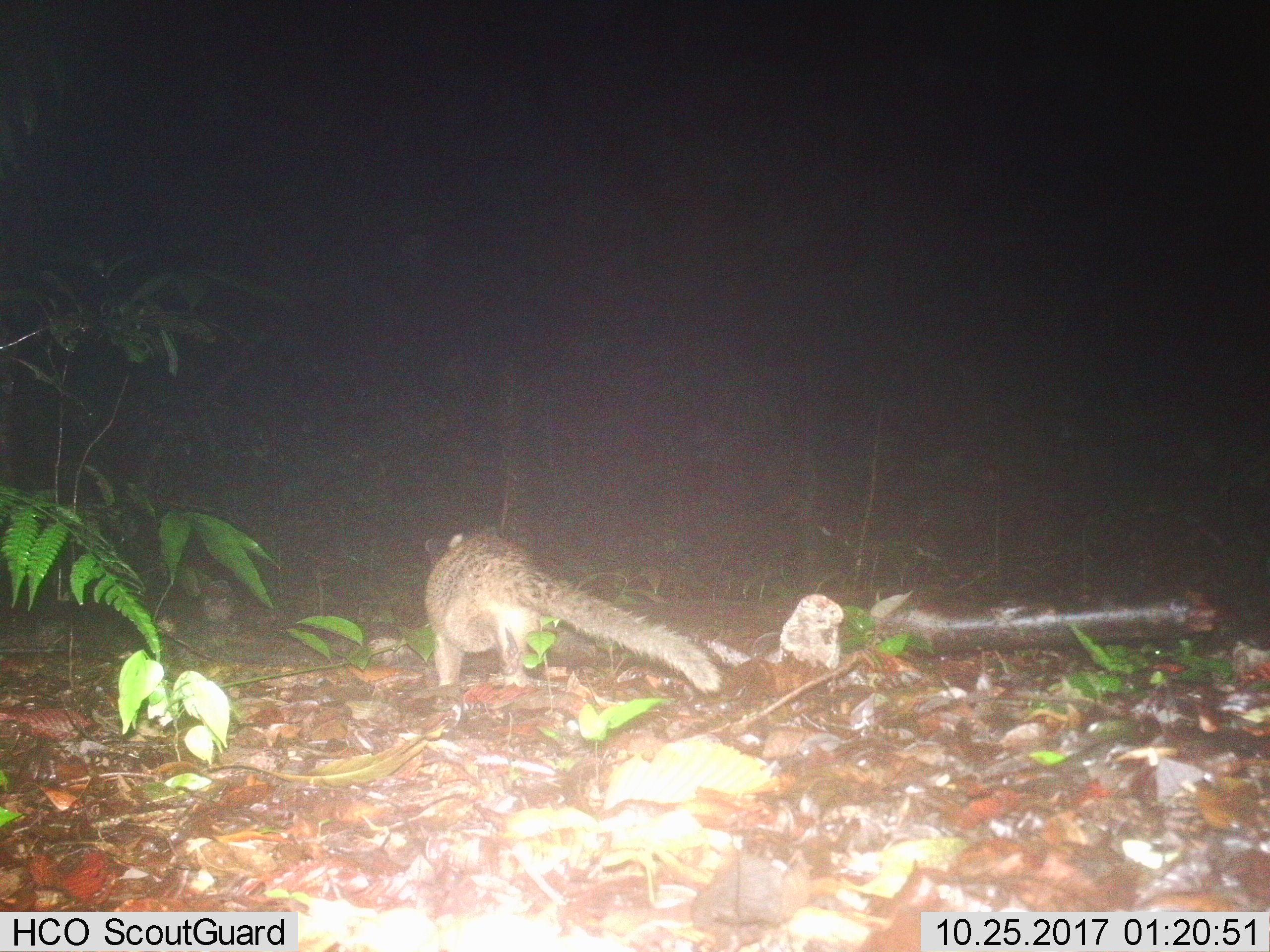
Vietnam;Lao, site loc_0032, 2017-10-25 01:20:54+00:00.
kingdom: Animalia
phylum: Chordata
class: Mammalia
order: Carnivora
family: Viverridae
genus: Paradoxurus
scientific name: Paradoxurus hermaphroditus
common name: common palm civet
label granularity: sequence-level